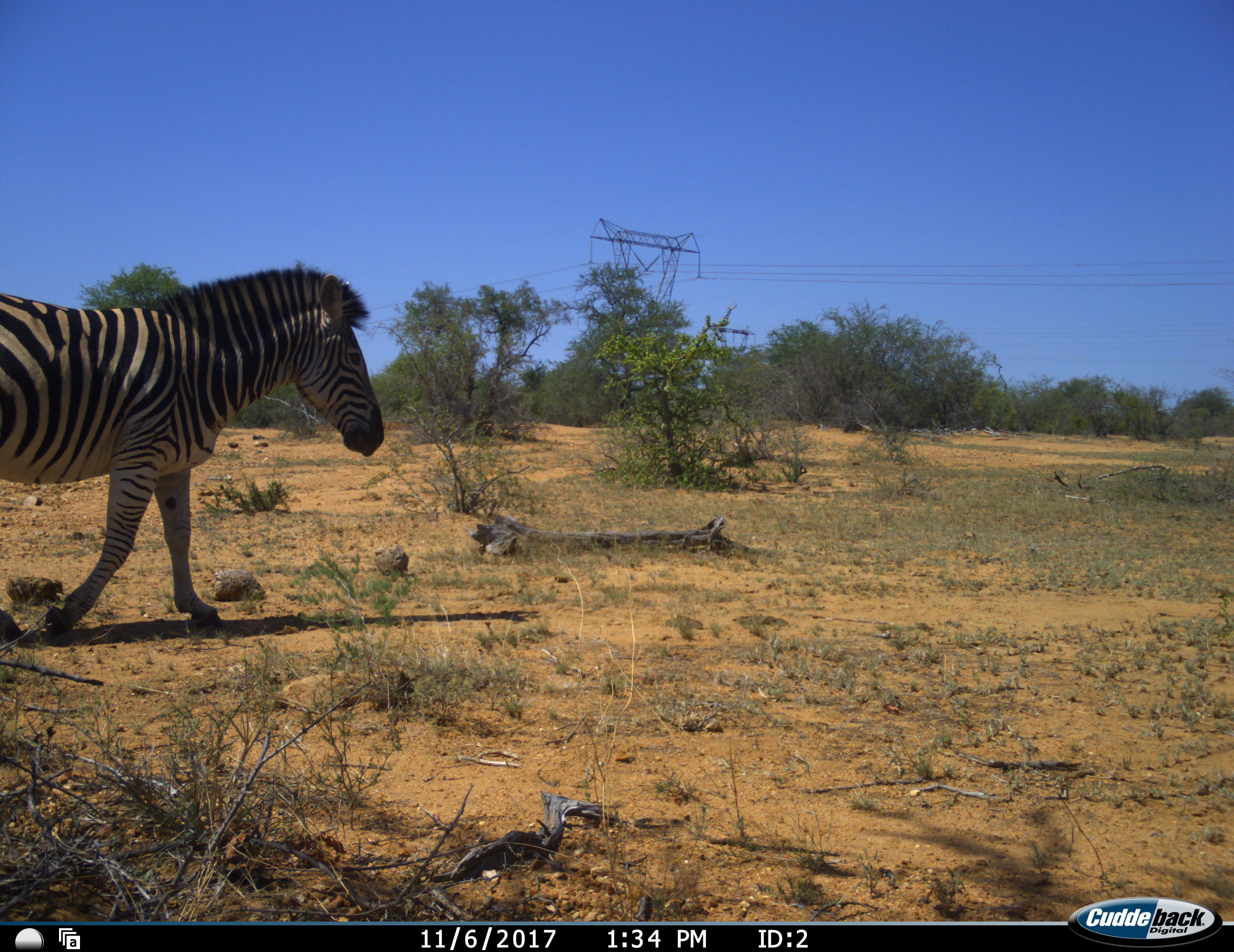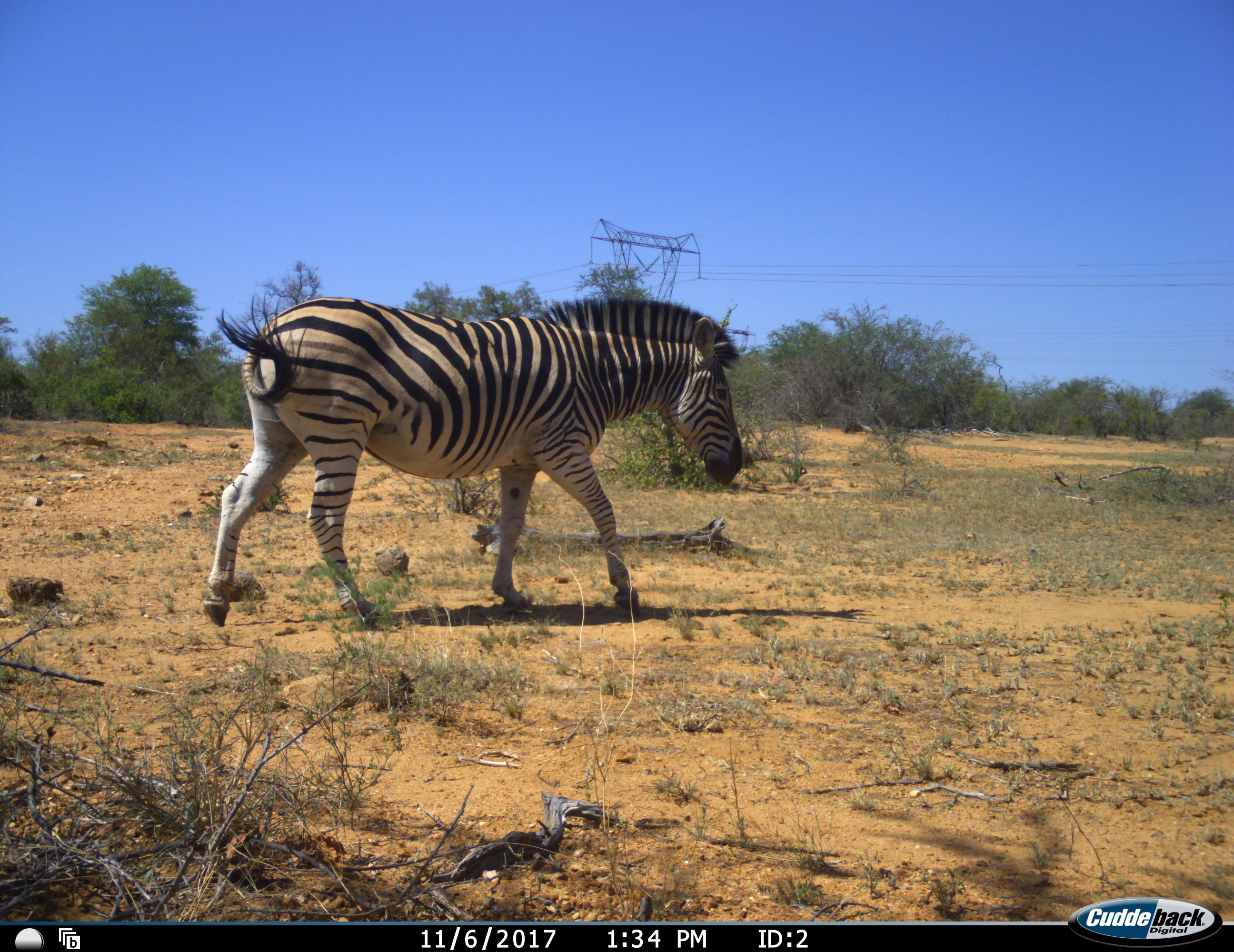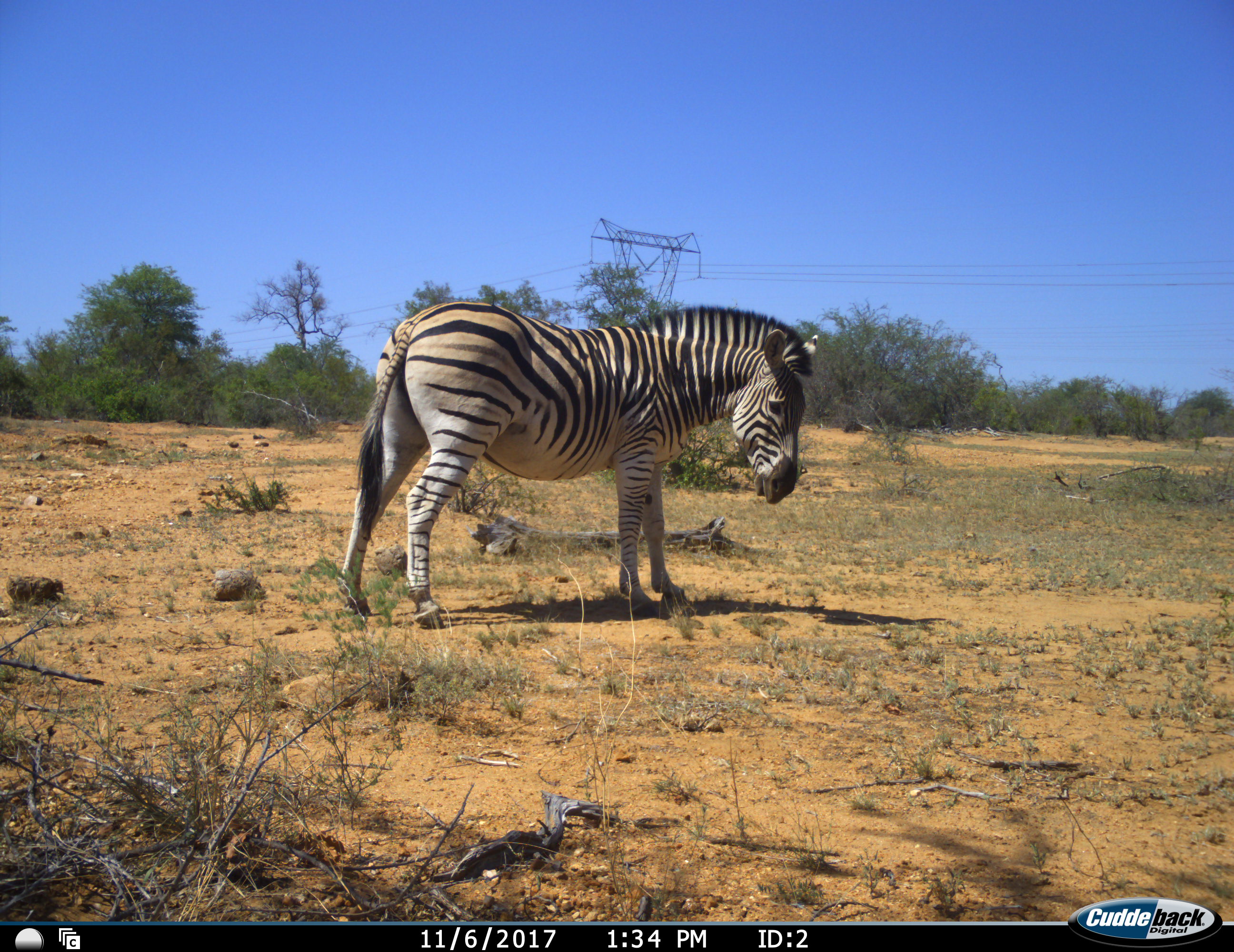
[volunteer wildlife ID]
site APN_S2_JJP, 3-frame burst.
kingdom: Animalia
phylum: Chordata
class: Mammalia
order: Perissodactyla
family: Equidae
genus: Equus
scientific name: Equus quagga burchellii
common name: burchell's zebra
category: zebraburchells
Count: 1.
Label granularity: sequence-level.